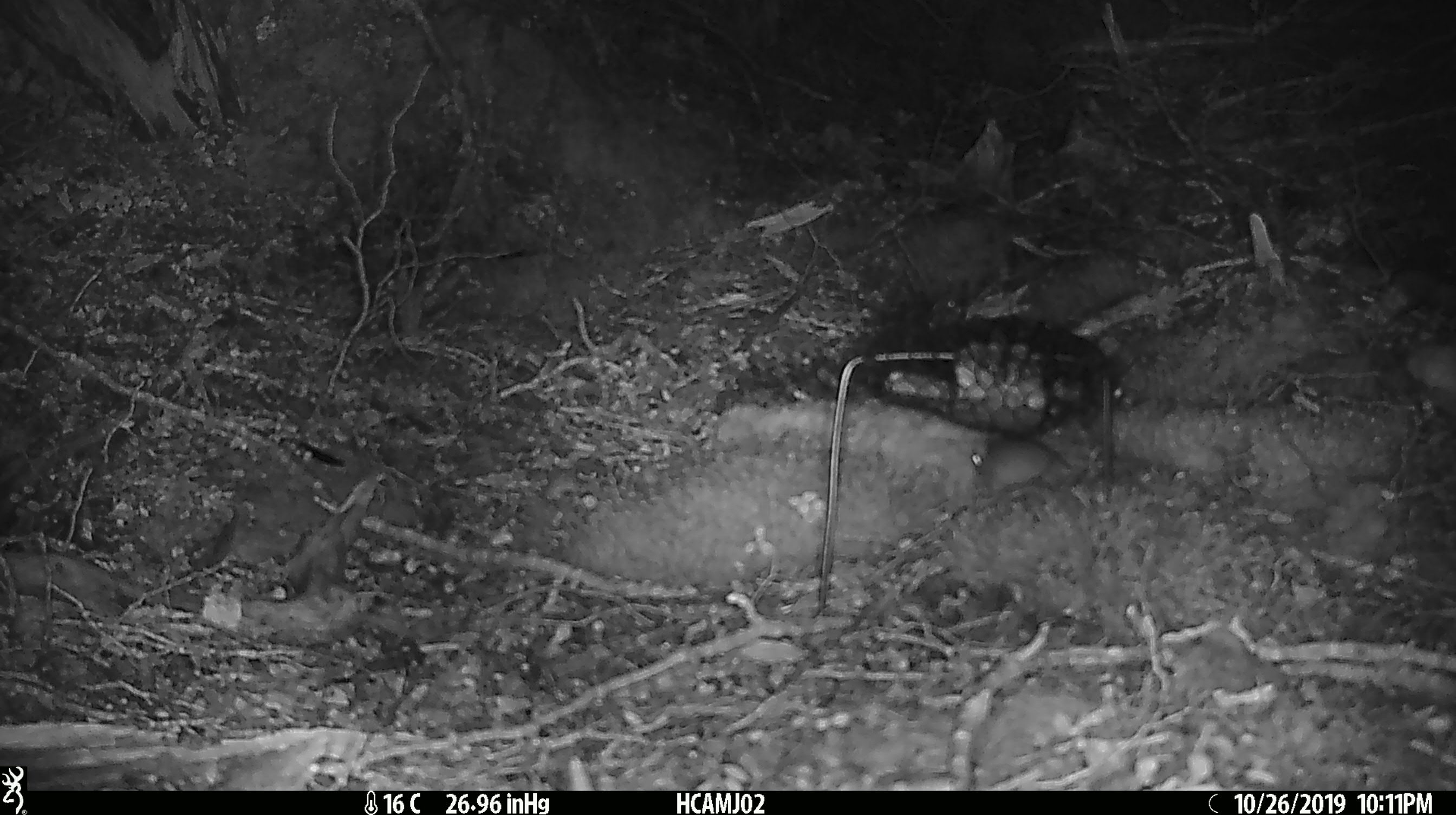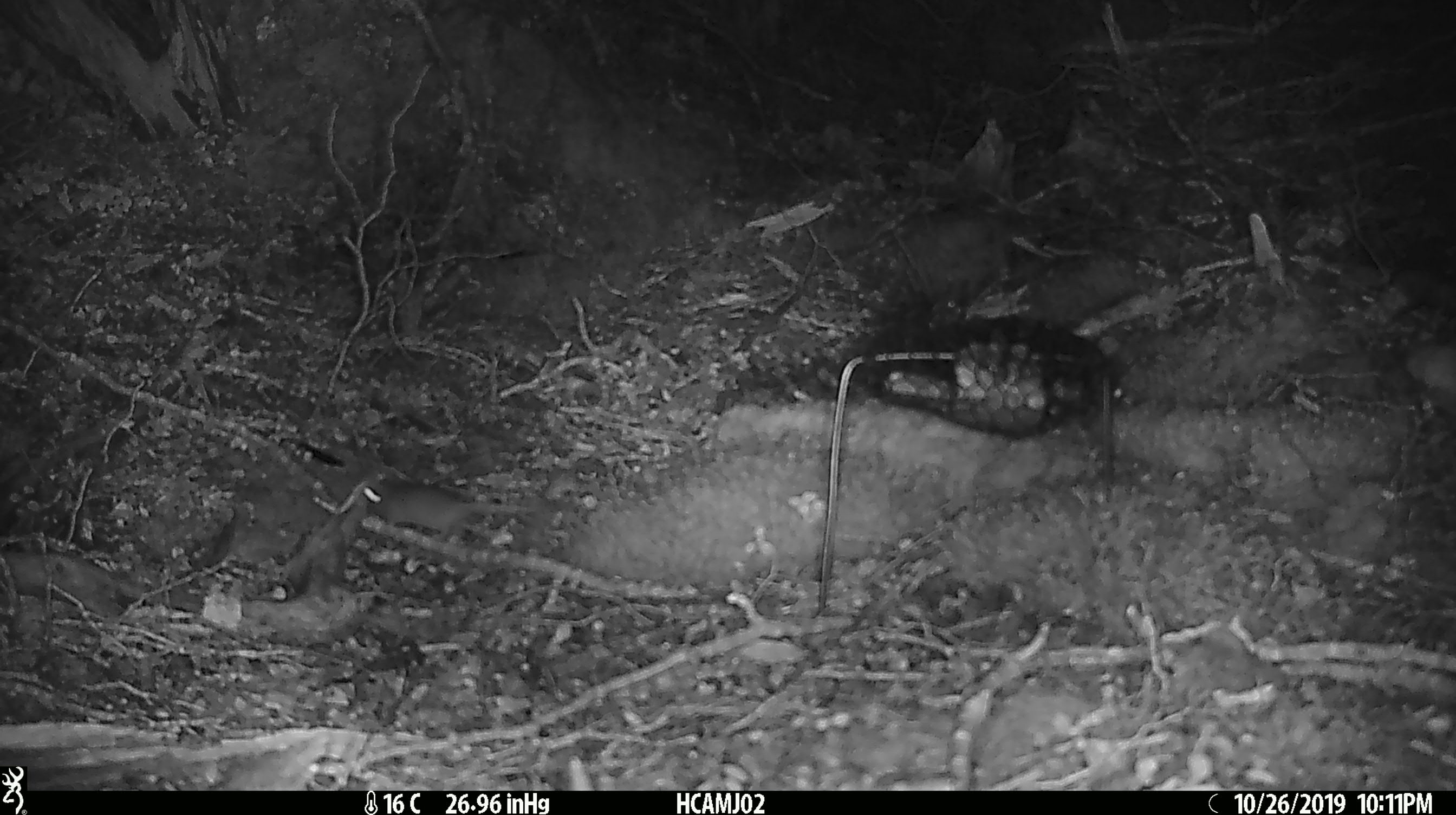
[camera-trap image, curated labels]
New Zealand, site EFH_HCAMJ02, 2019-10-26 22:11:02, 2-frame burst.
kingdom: Animalia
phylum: Chordata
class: Mammalia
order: Rodentia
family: Muridae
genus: Mus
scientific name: Mus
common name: mouse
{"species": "mouse (Mus)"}